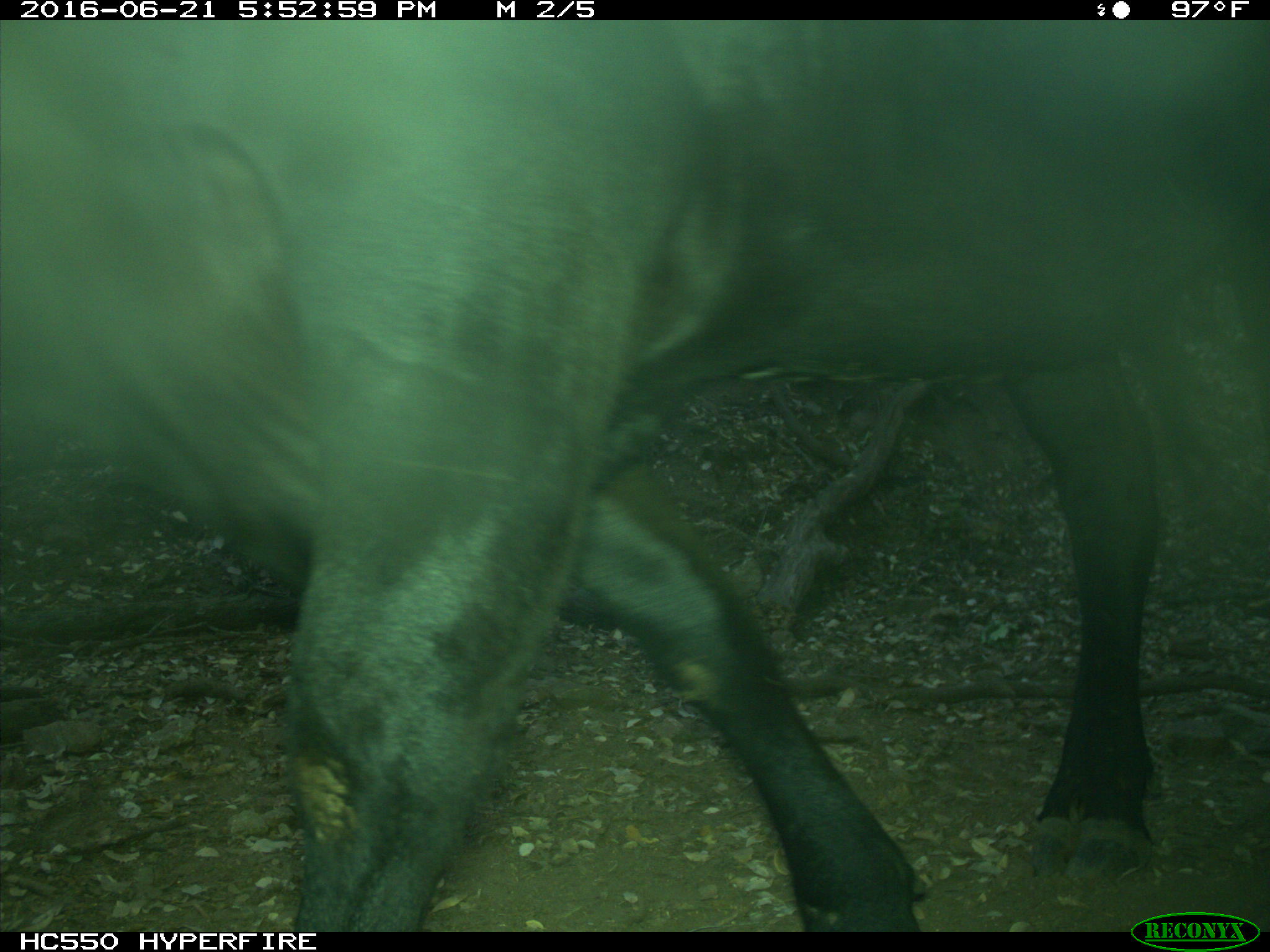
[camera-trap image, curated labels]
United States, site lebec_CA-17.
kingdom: Animalia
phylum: Chordata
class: Mammalia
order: Artiodactyla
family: Bovidae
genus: Bos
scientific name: Bos taurus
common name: domestic cow